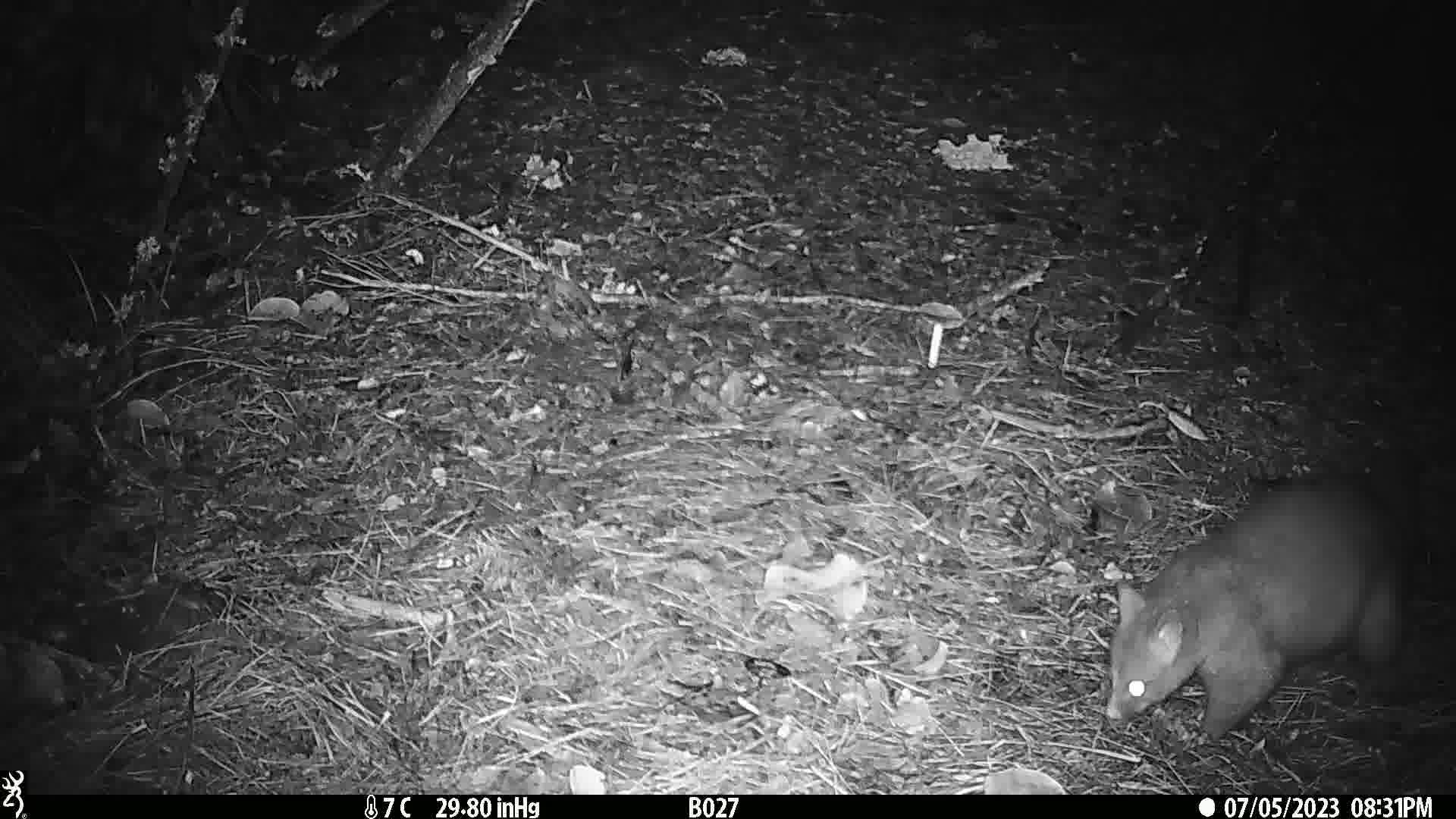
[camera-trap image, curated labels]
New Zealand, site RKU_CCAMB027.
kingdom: Animalia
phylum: Chordata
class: Mammalia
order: Diprotodontia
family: Phalangeridae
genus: Trichosurus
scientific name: Trichosurus vulpecula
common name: common brushtail possum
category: possum